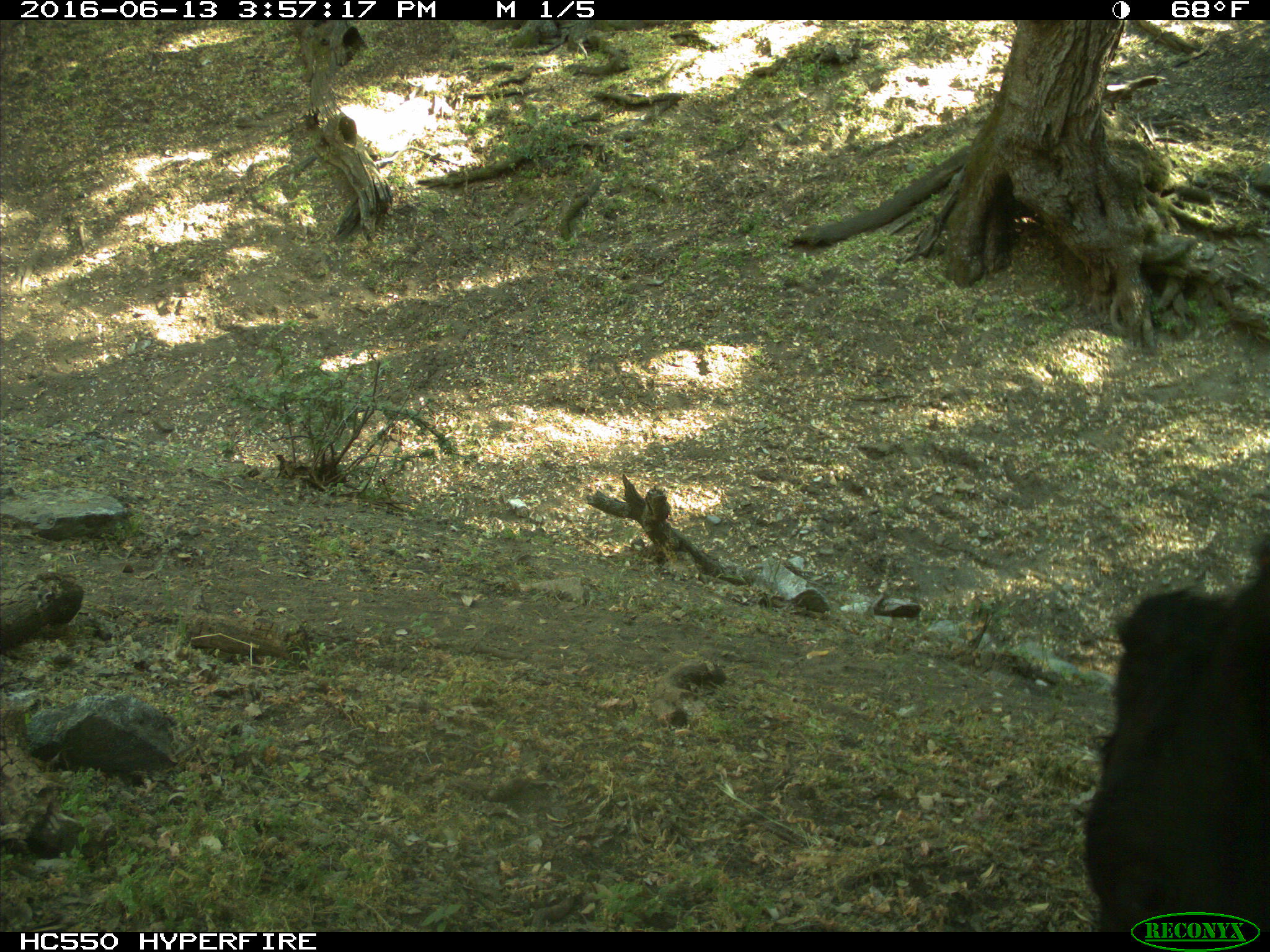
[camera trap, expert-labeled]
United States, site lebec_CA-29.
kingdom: Animalia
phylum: Chordata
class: Mammalia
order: Artiodactyla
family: Bovidae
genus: Bos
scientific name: Bos taurus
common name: domestic cow